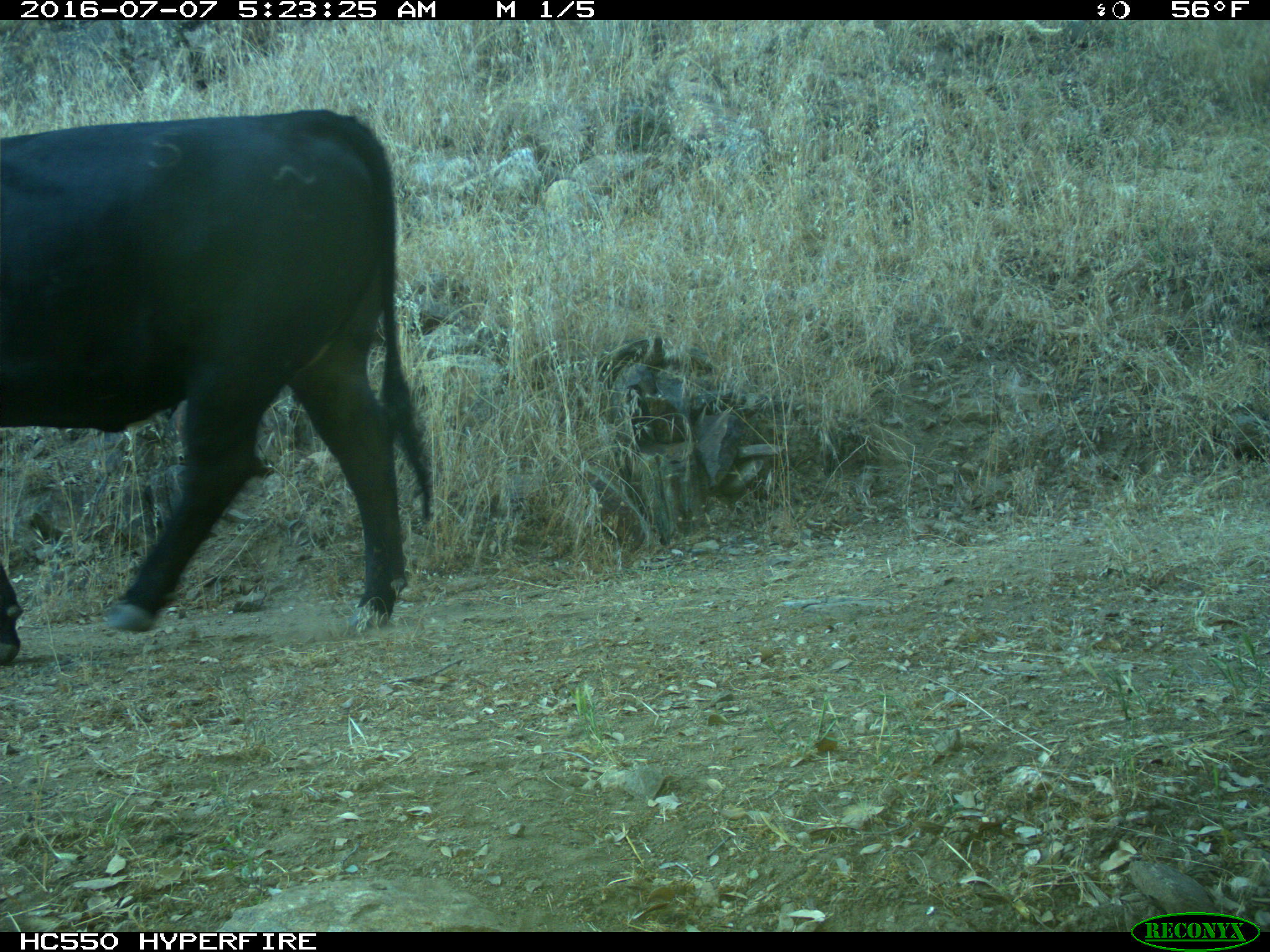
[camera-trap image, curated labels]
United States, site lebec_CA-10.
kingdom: Animalia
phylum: Chordata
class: Mammalia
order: Artiodactyla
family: Bovidae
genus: Bos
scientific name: Bos taurus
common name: domestic cow